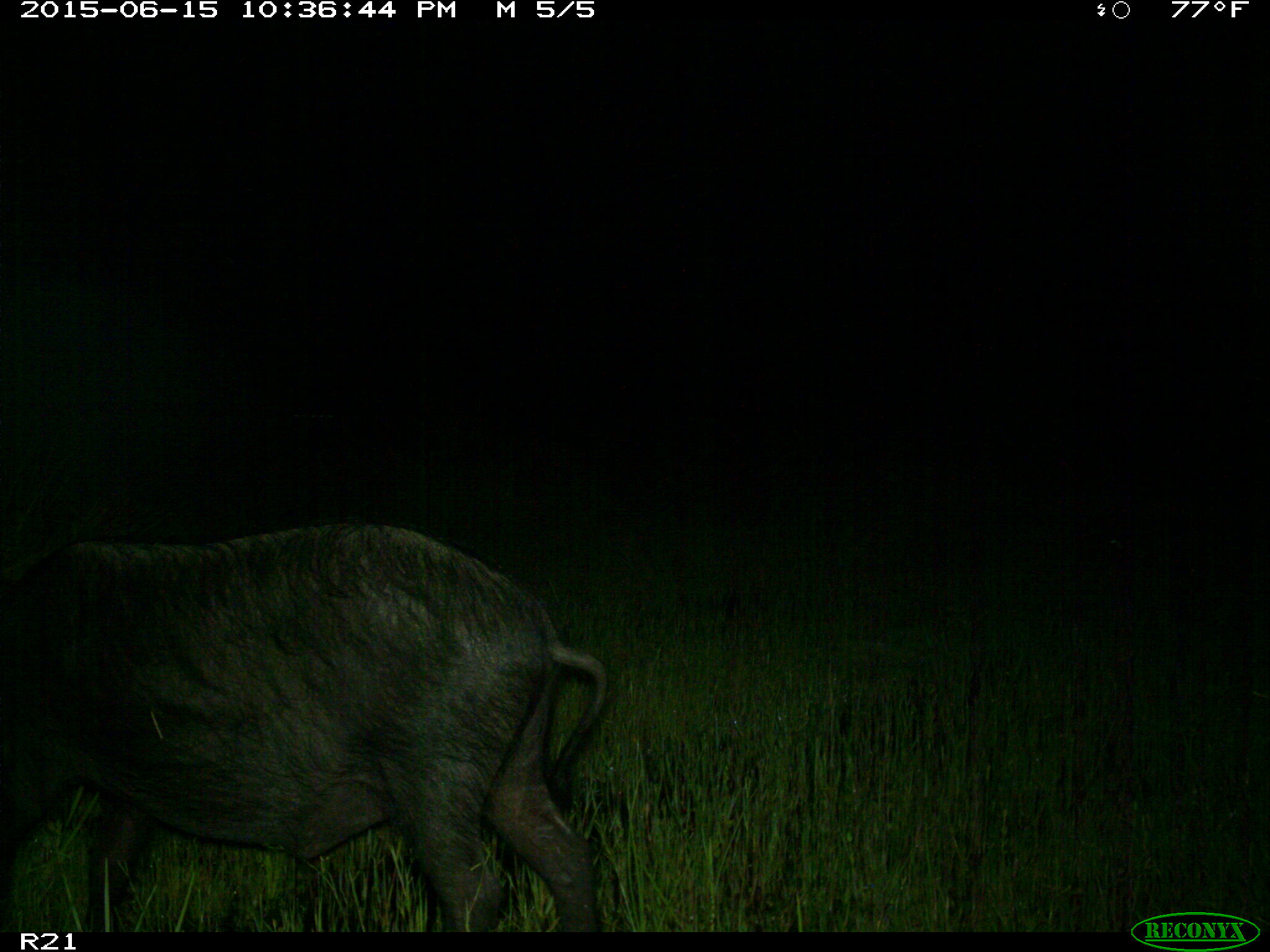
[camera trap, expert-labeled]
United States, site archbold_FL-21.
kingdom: Animalia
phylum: Chordata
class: Mammalia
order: Artiodactyla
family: Suidae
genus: Sus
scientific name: Sus scrofa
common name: wild boar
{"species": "Sus scrofa (wild boar)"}